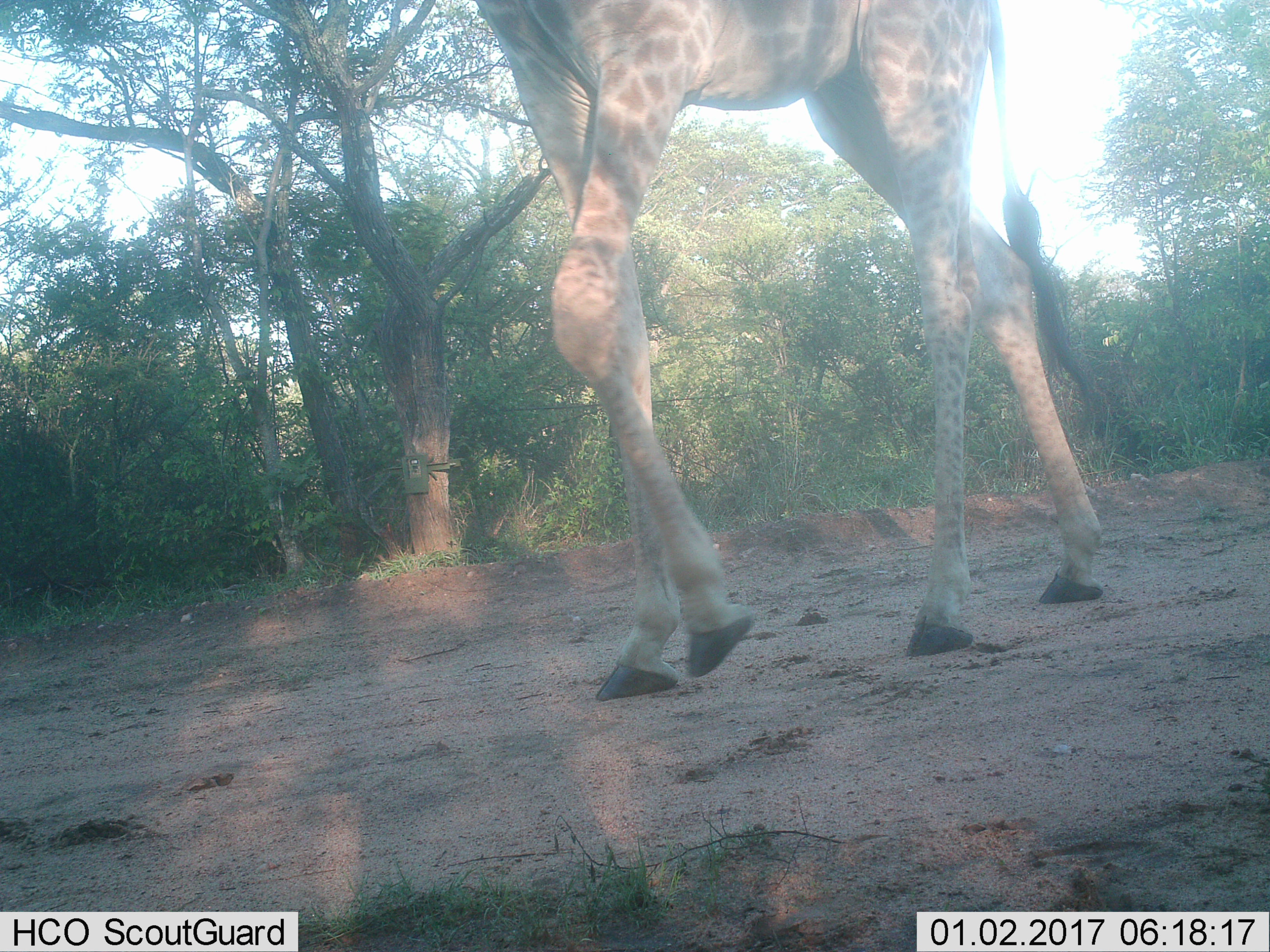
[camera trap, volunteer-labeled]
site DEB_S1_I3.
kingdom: Animalia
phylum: Chordata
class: Mammalia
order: Artiodactyla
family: Giraffidae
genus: Giraffa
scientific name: Giraffa camelopardalis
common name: giraffe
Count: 1.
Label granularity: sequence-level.